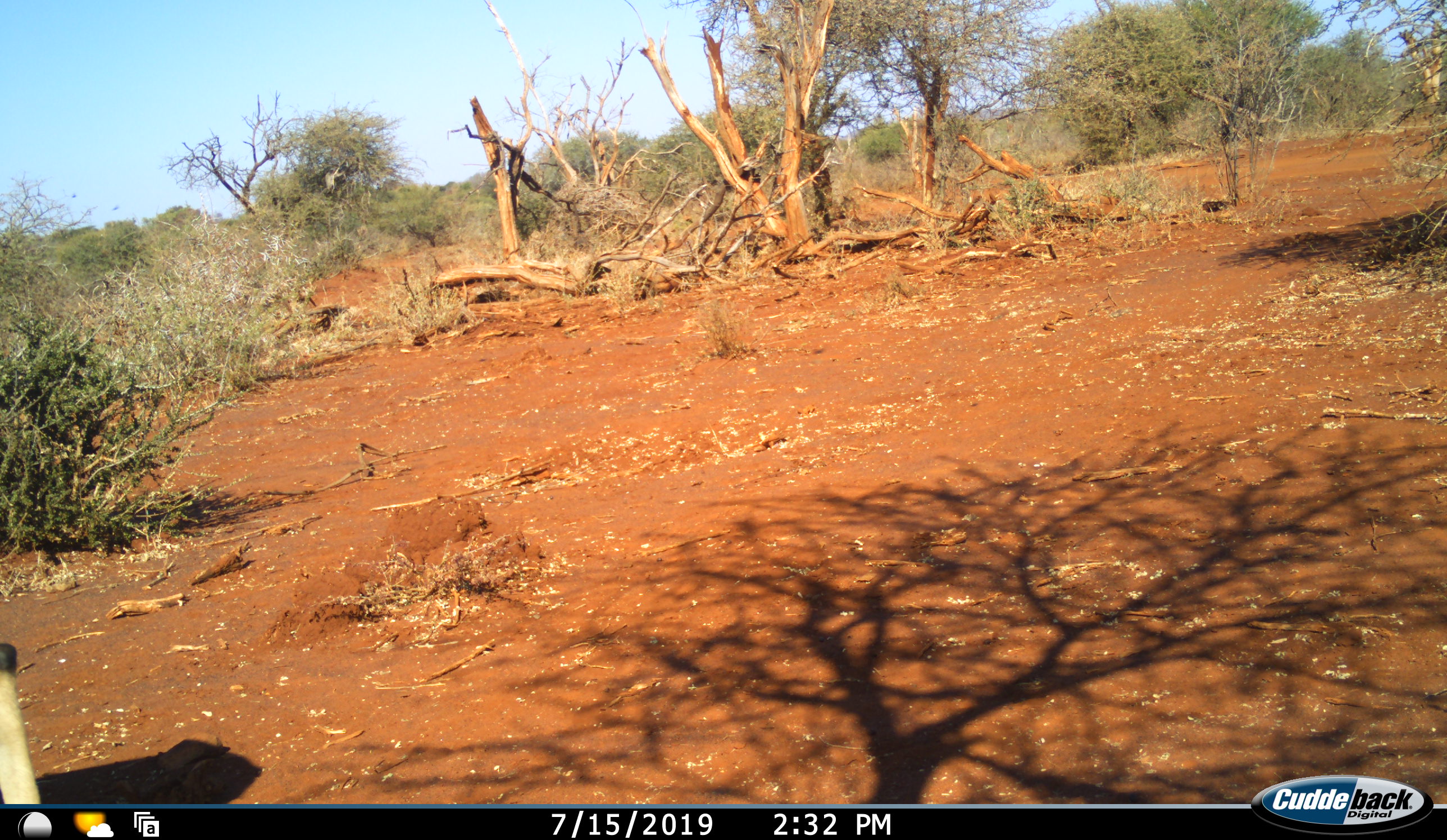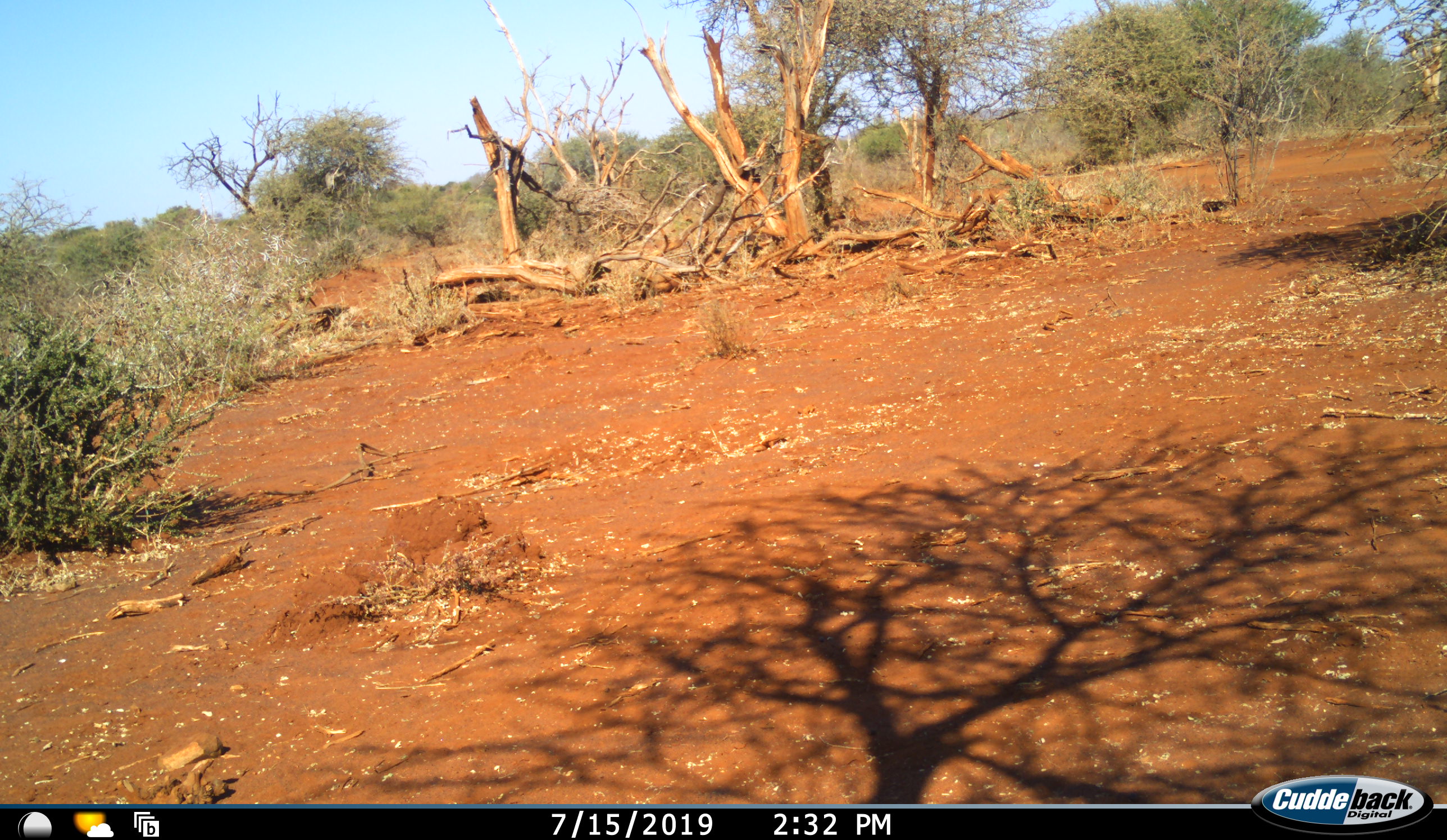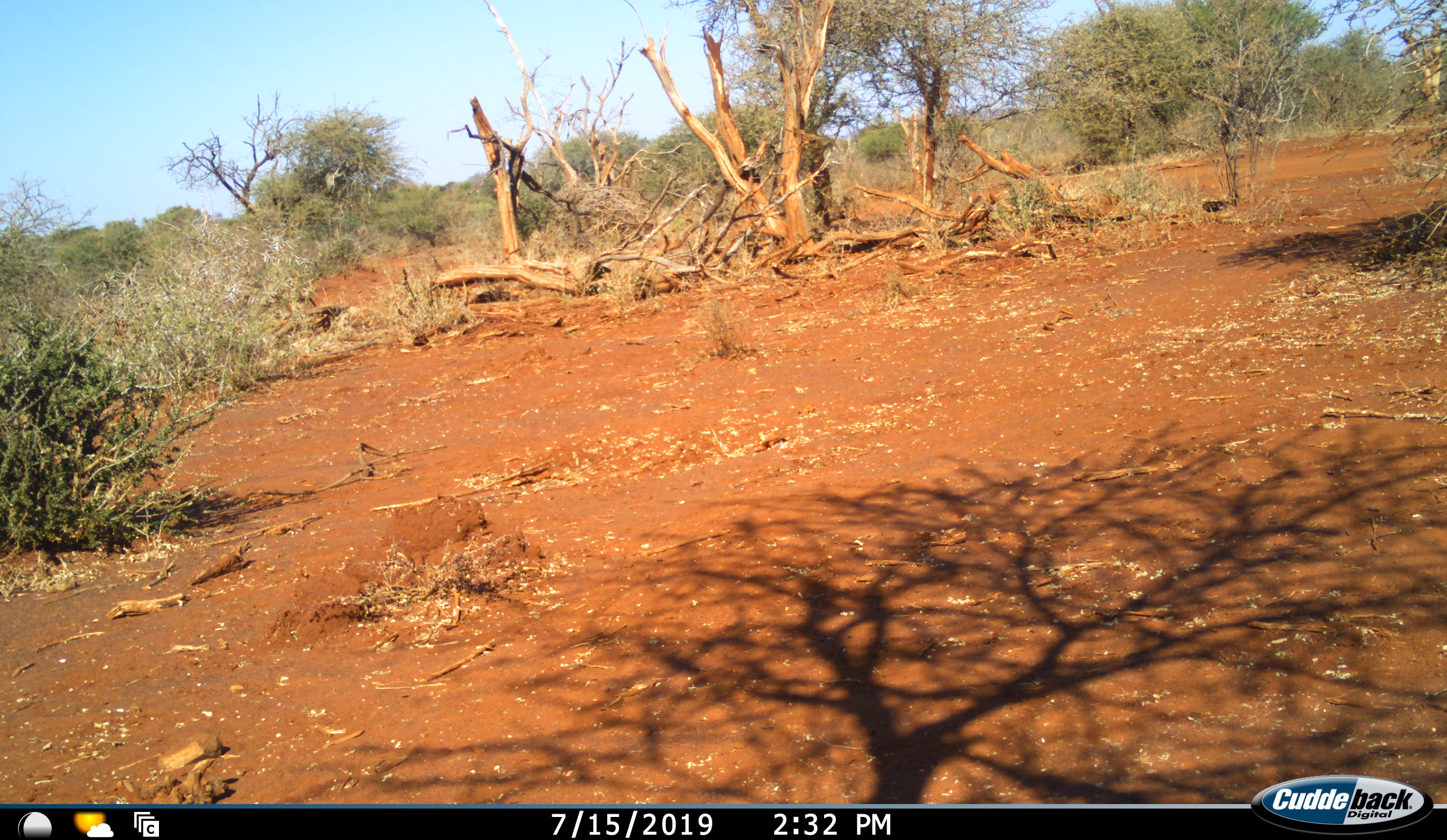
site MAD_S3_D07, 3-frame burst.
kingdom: Animalia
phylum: Chordata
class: Mammalia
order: Artiodactyla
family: Bovidae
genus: Aepyceros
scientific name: Aepyceros melampus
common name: impala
Impala (Aepyceros melampus), count 1. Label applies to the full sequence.